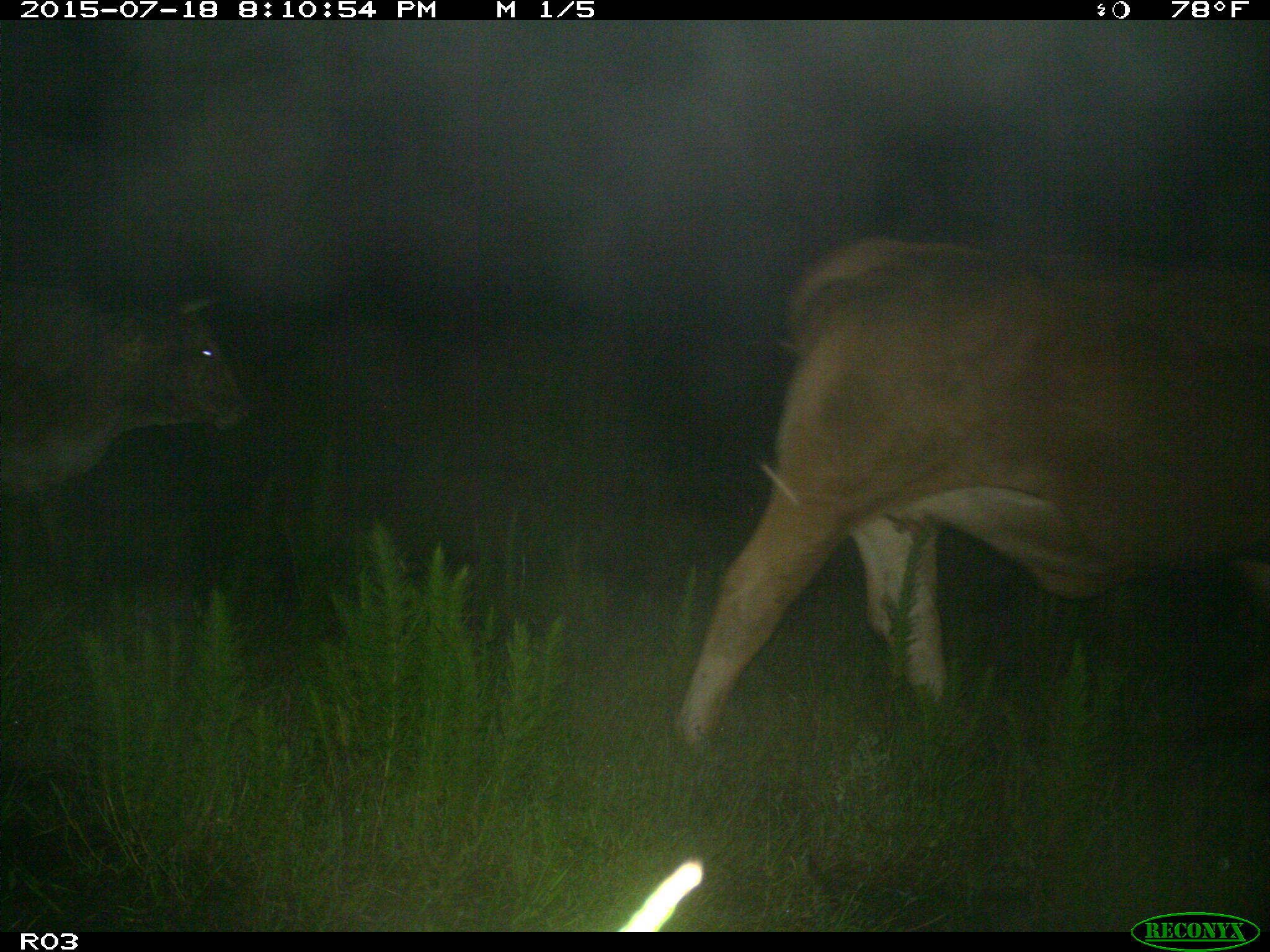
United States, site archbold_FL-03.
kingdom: Animalia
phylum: Chordata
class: Mammalia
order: Artiodactyla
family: Bovidae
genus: Bos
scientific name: Bos taurus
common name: domestic cow